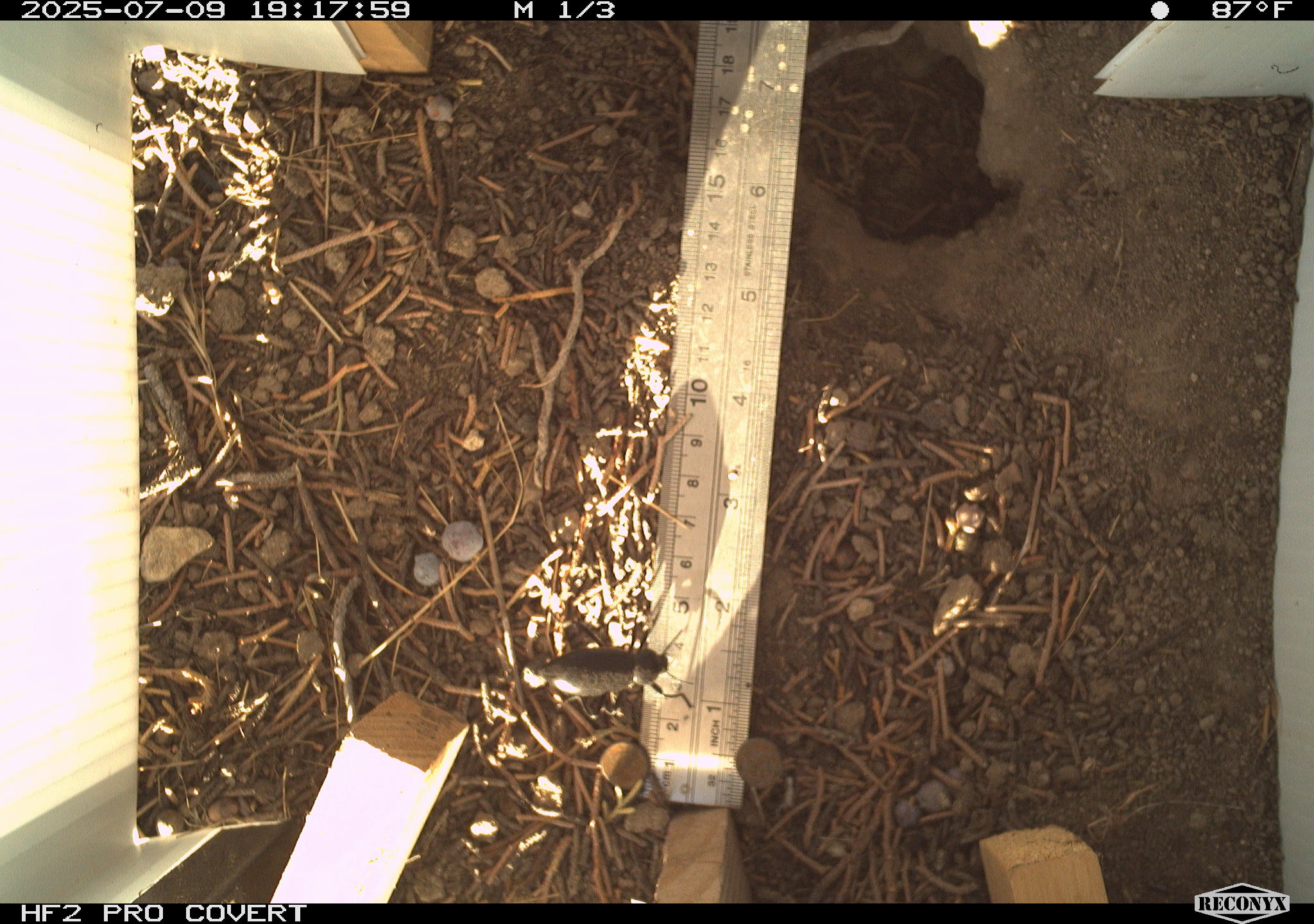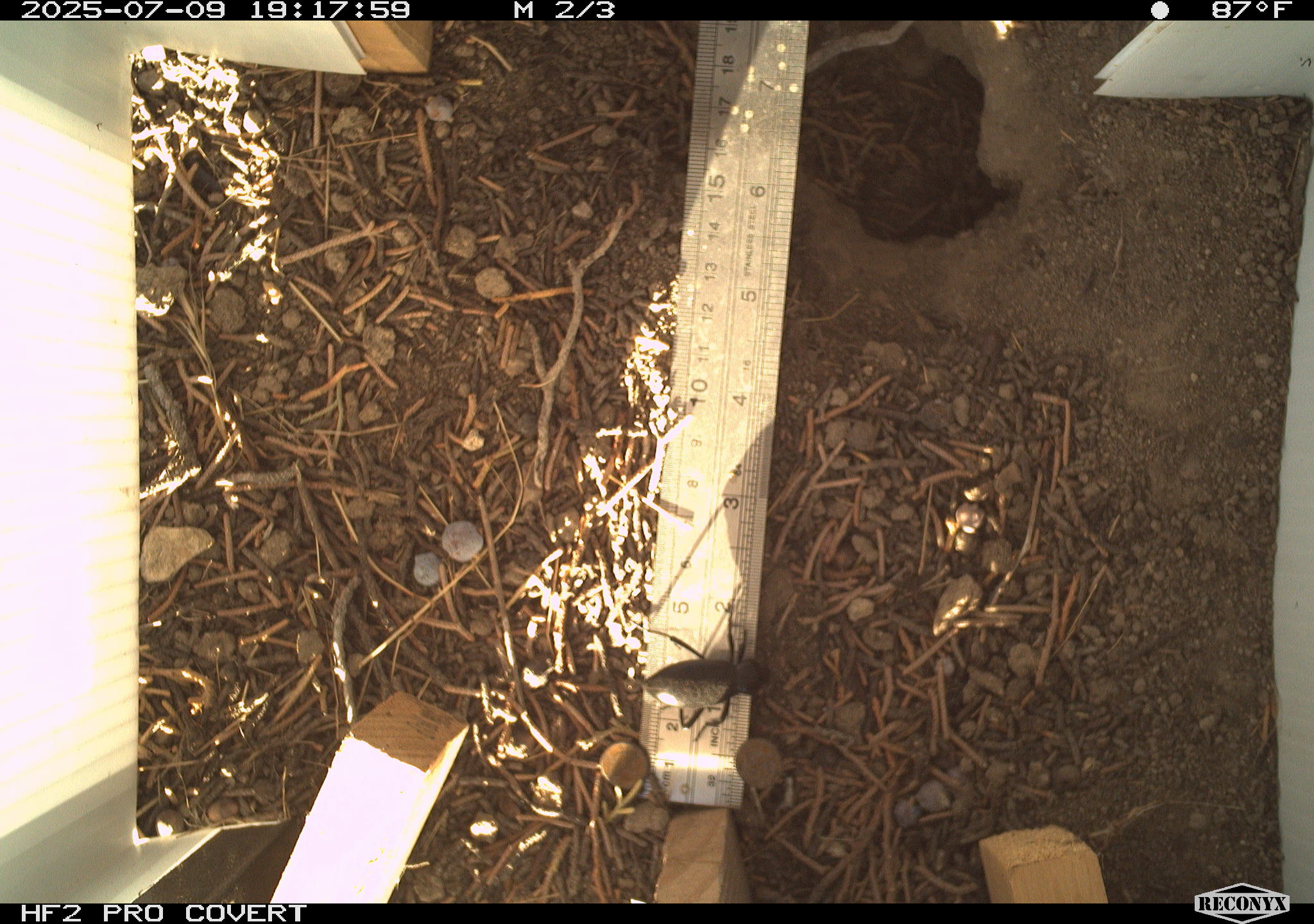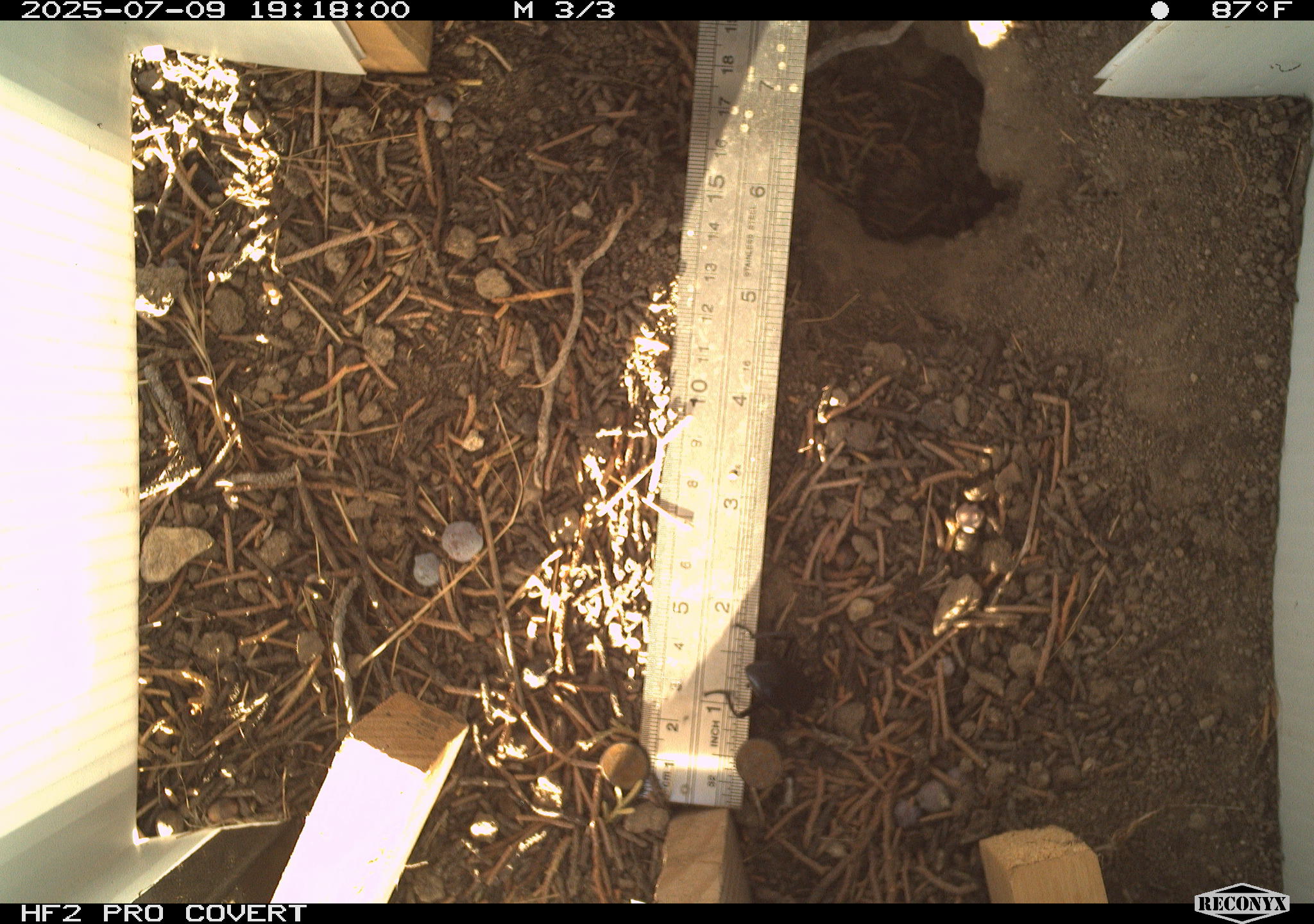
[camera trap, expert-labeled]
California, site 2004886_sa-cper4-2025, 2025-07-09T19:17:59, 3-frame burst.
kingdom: Animalia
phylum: Arthropoda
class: Insecta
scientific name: Insecta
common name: insect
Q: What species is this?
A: Insect (Insecta).